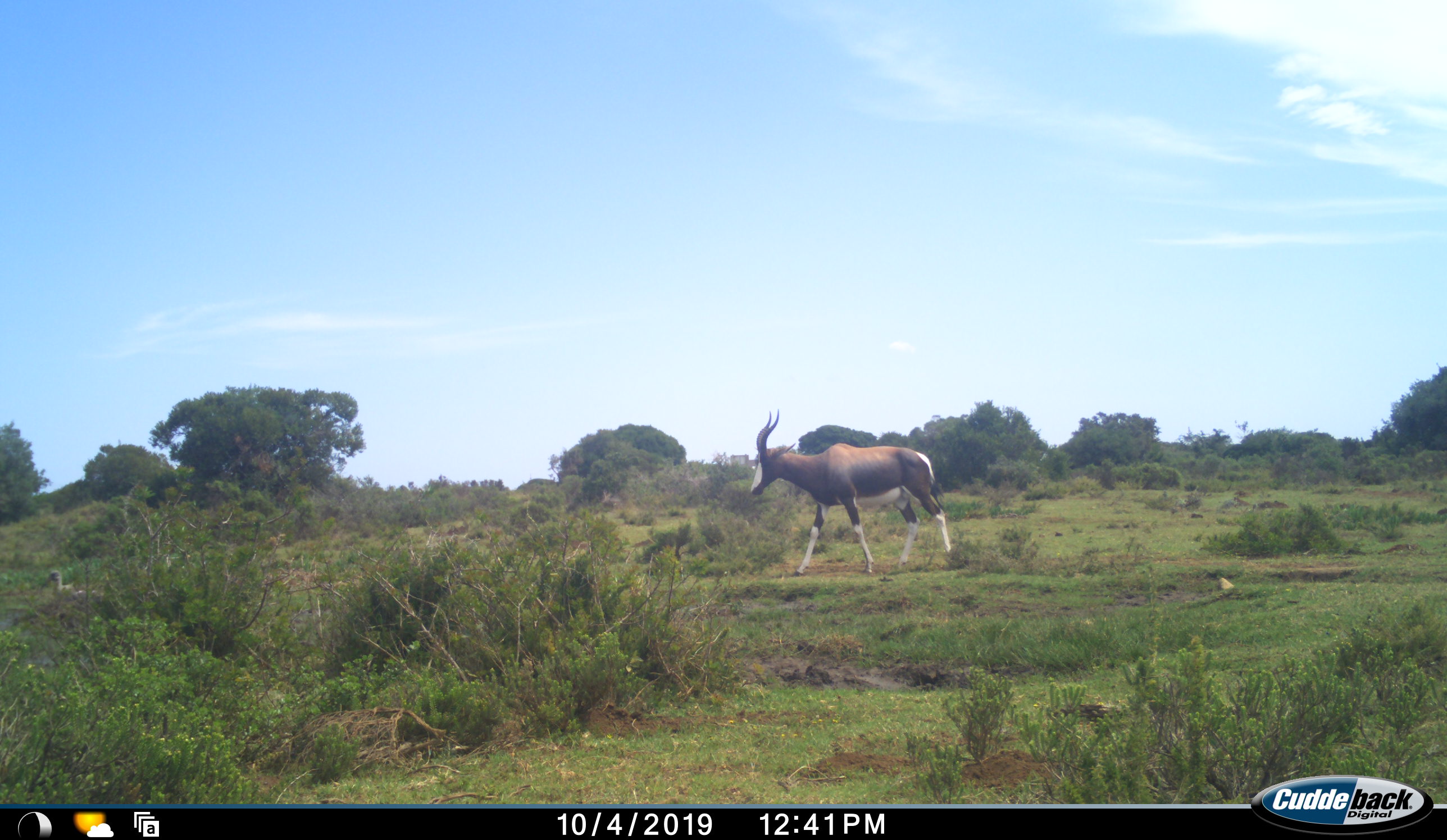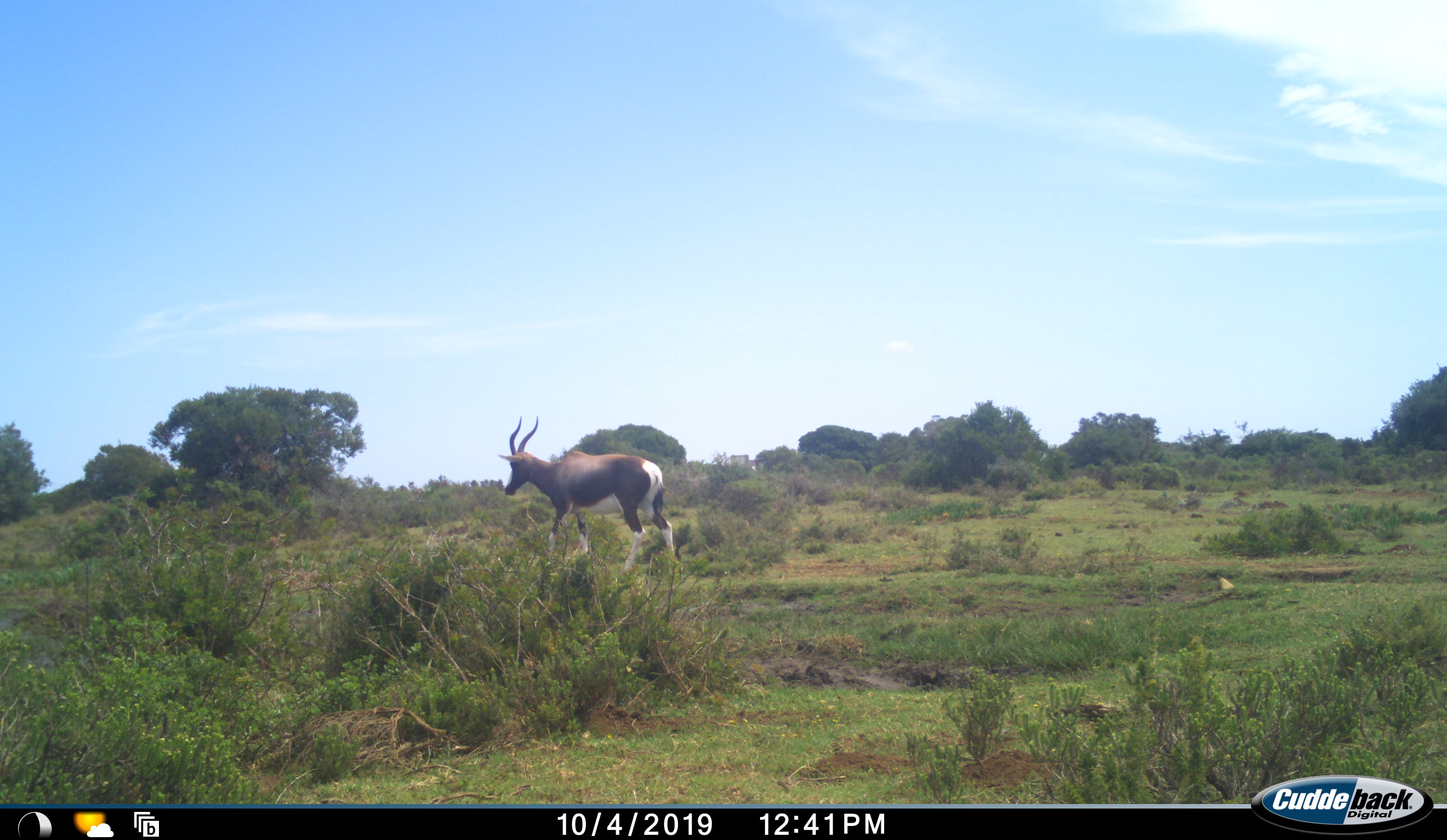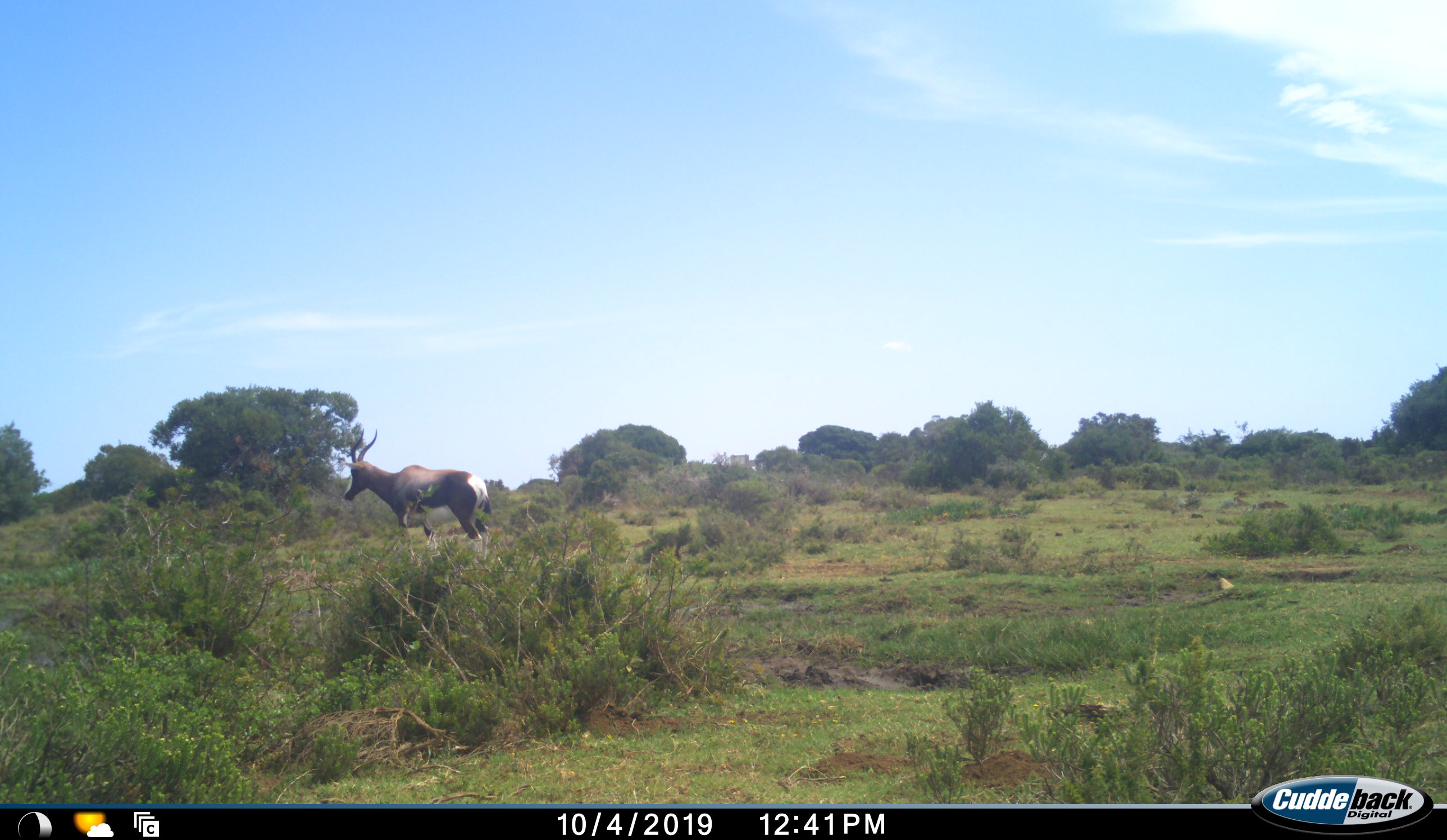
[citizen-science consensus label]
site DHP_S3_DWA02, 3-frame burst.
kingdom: Animalia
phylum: Chordata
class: Mammalia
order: Artiodactyla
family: Bovidae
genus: Damaliscus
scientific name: Damaliscus pygargus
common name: bontebok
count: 1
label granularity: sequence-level